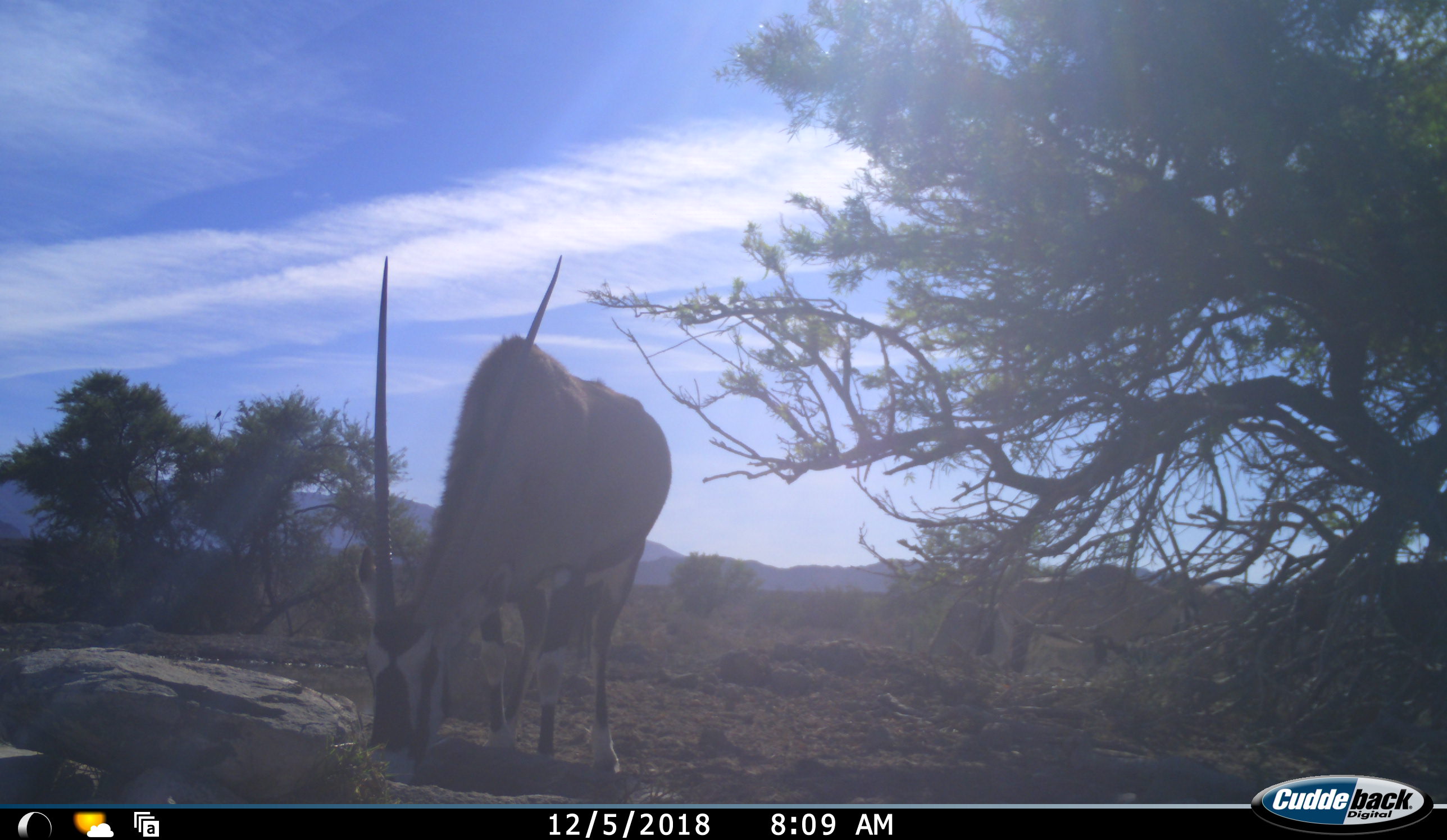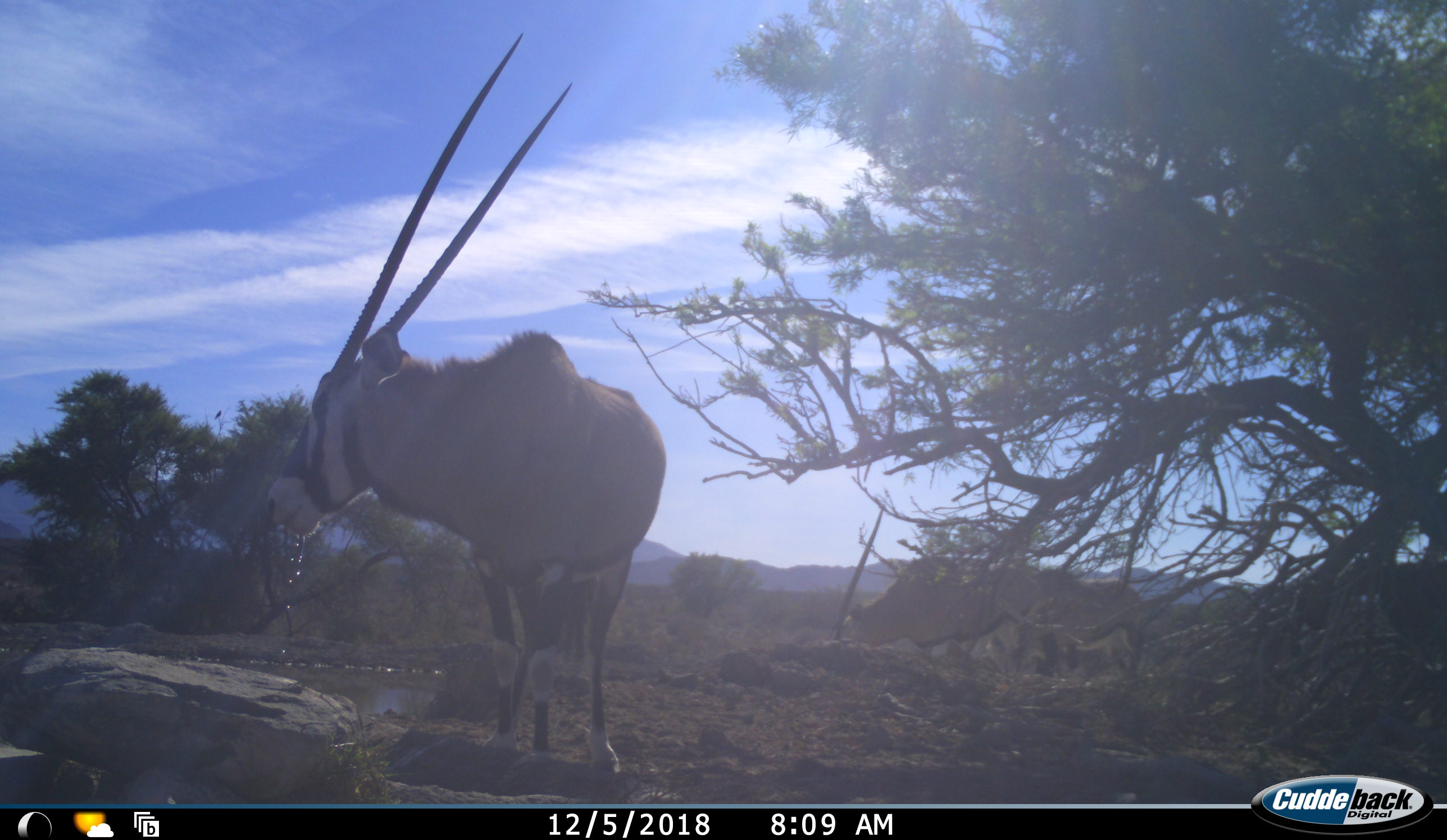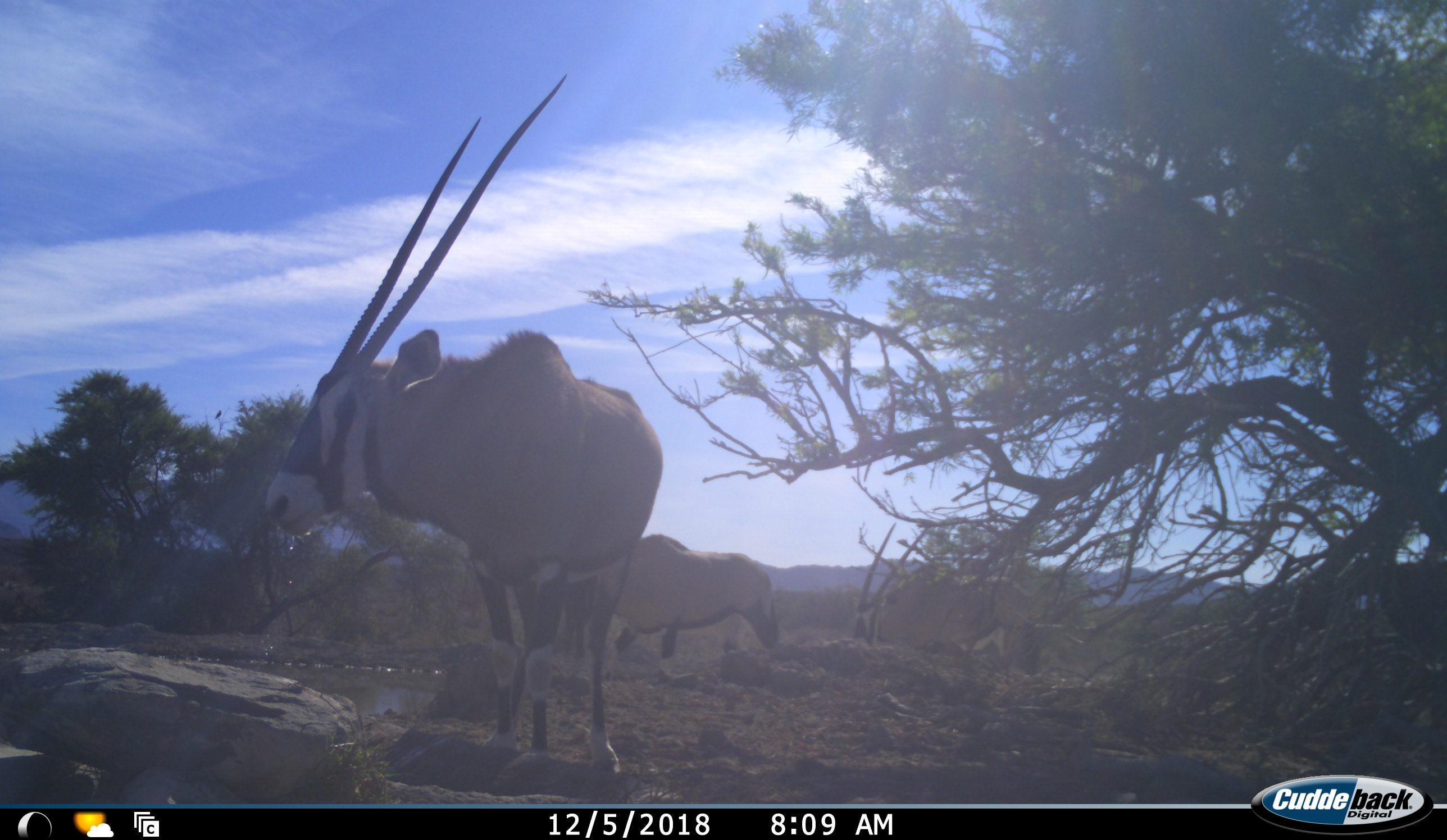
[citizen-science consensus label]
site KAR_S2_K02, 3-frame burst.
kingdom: Animalia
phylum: Chordata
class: Mammalia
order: Artiodactyla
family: Bovidae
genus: Oryx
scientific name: Oryx gazella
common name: gemsbok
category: oryx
Oryx (gemsbok) (Oryx gazella), count 4. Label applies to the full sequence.